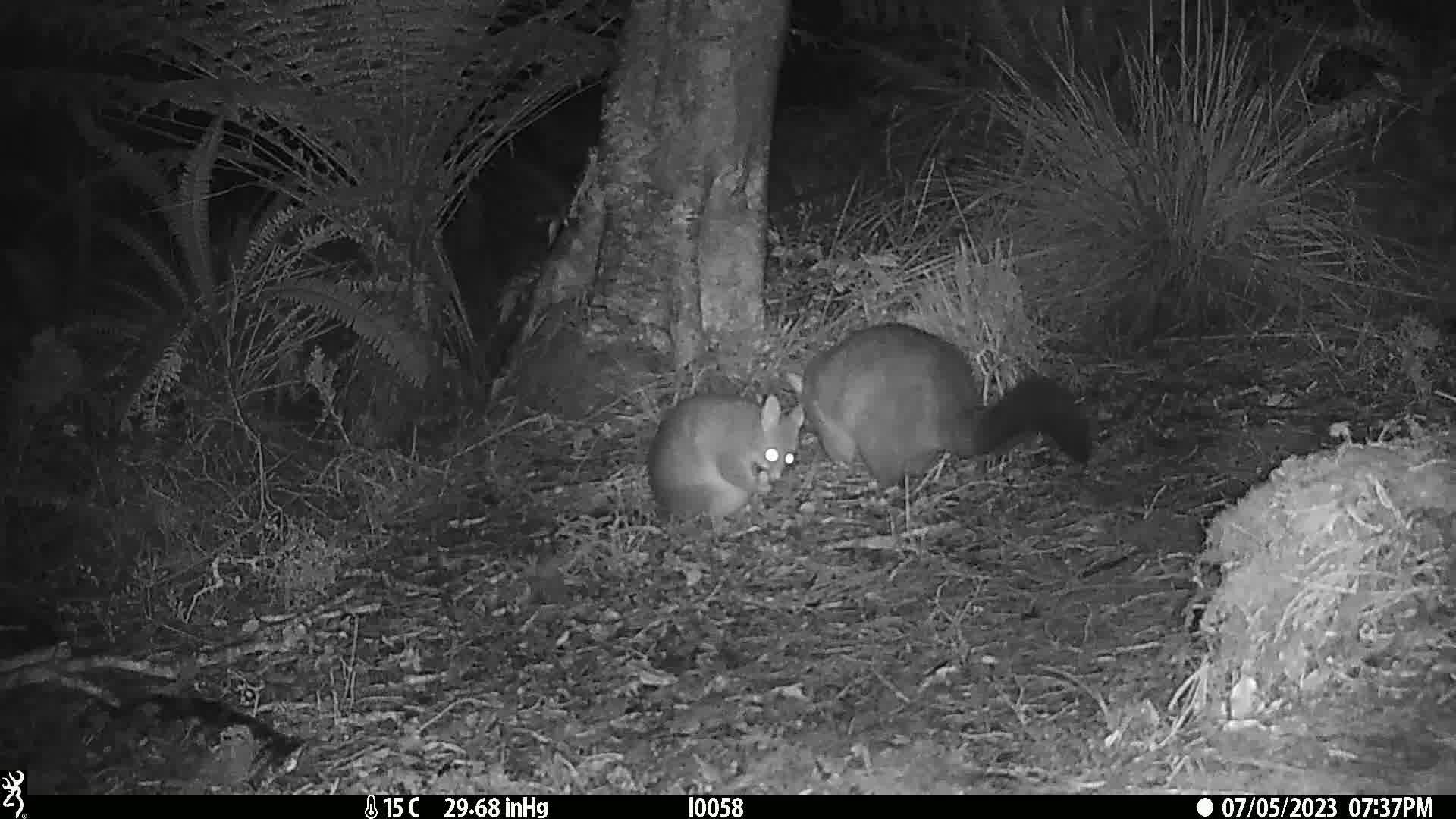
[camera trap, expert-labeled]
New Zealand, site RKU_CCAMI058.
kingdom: Animalia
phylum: Chordata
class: Mammalia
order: Diprotodontia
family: Phalangeridae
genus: Trichosurus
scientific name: Trichosurus vulpecula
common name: common brushtail possum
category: possum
Possum (common brushtail possum) (Trichosurus vulpecula).